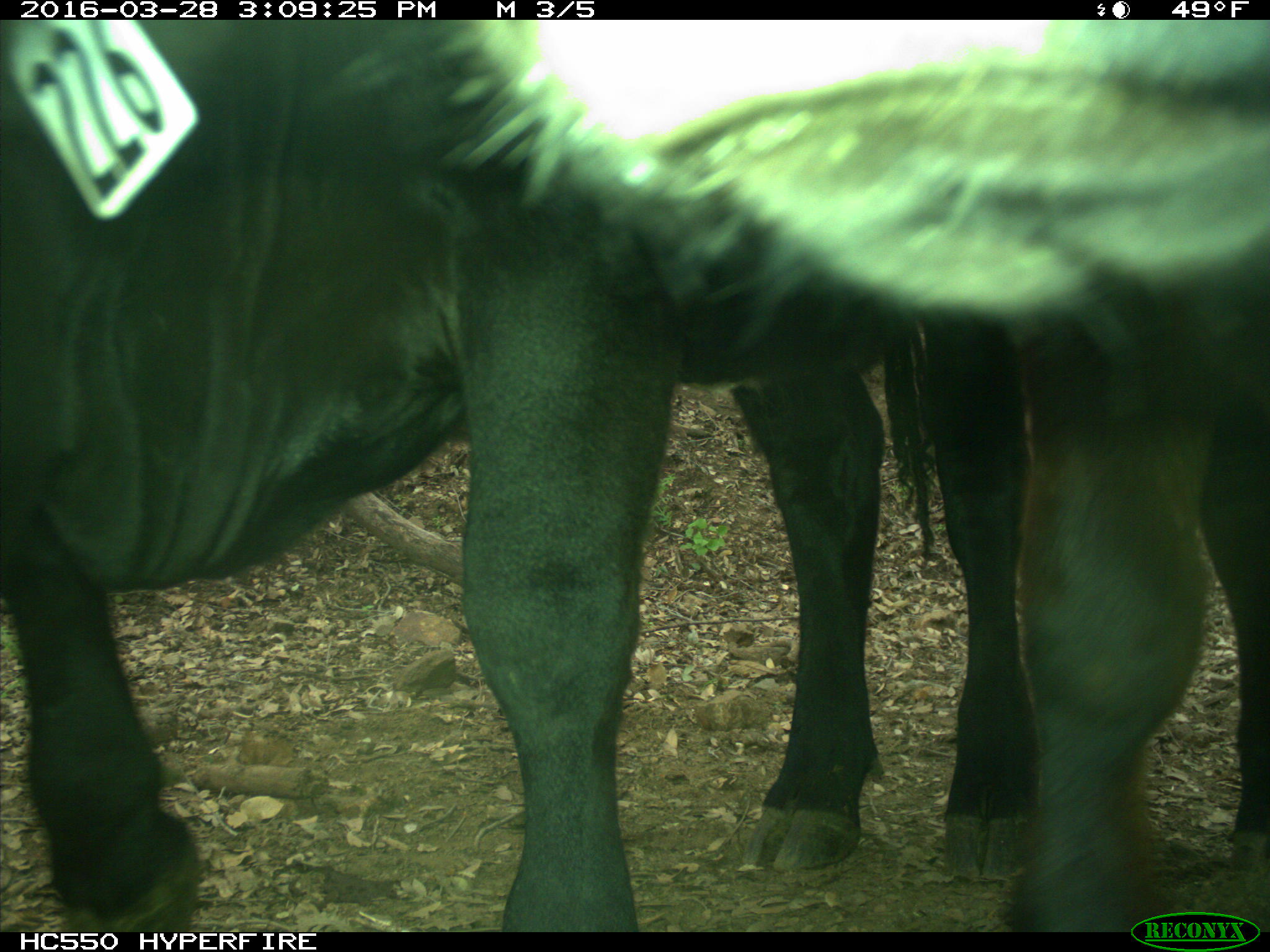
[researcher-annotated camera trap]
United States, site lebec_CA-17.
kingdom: Animalia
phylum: Chordata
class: Mammalia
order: Artiodactyla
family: Bovidae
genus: Bos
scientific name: Bos taurus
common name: domestic cow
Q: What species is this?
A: Bos taurus (domestic cow).